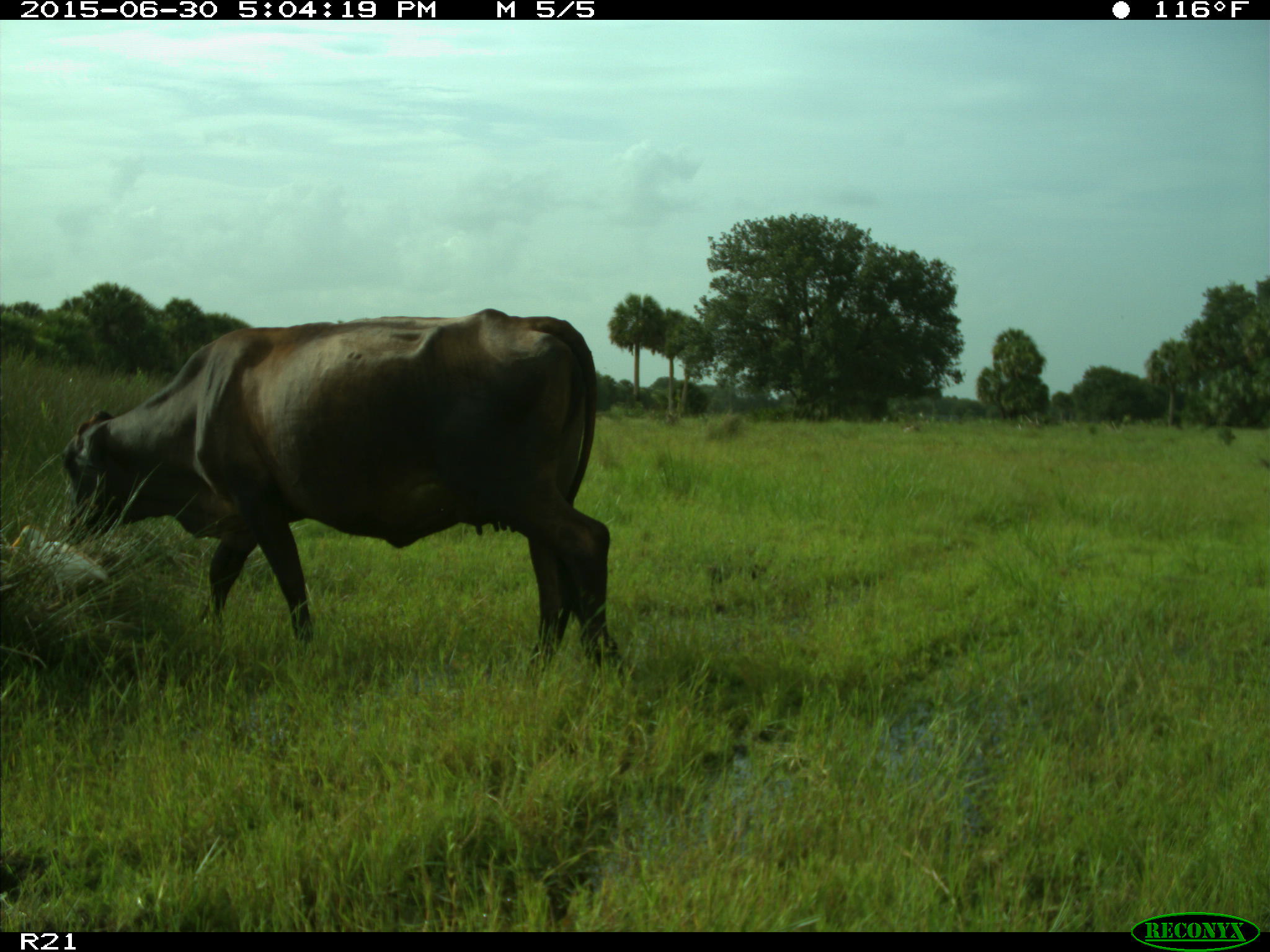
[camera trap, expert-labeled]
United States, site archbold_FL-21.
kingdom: Animalia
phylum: Chordata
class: Mammalia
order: Artiodactyla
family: Bovidae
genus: Bos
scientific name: Bos taurus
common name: domestic cow